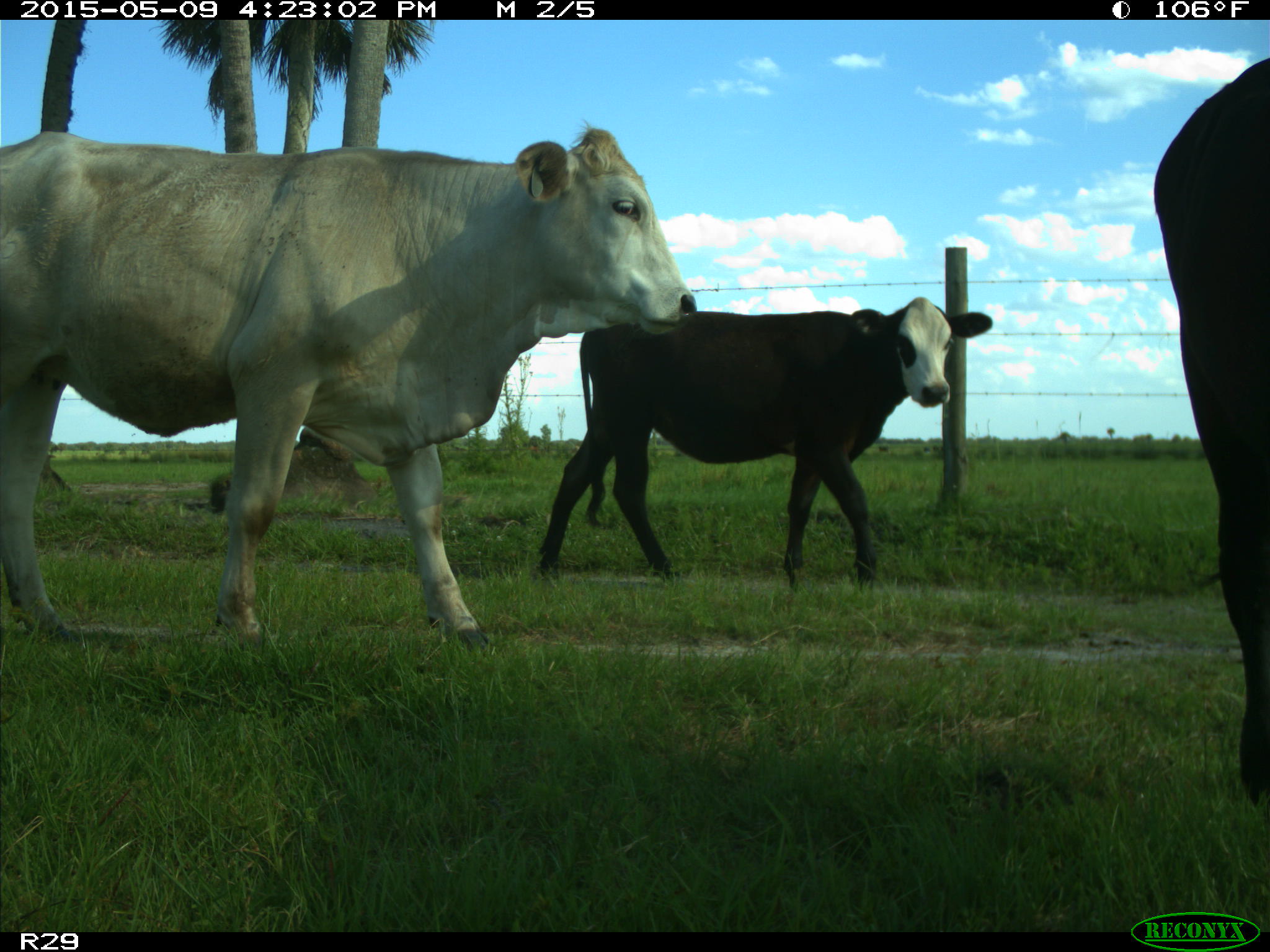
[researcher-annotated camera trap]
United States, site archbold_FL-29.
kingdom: Animalia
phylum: Chordata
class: Mammalia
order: Artiodactyla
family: Bovidae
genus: Bos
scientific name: Bos taurus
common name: domestic cow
Bos taurus (domestic cow).